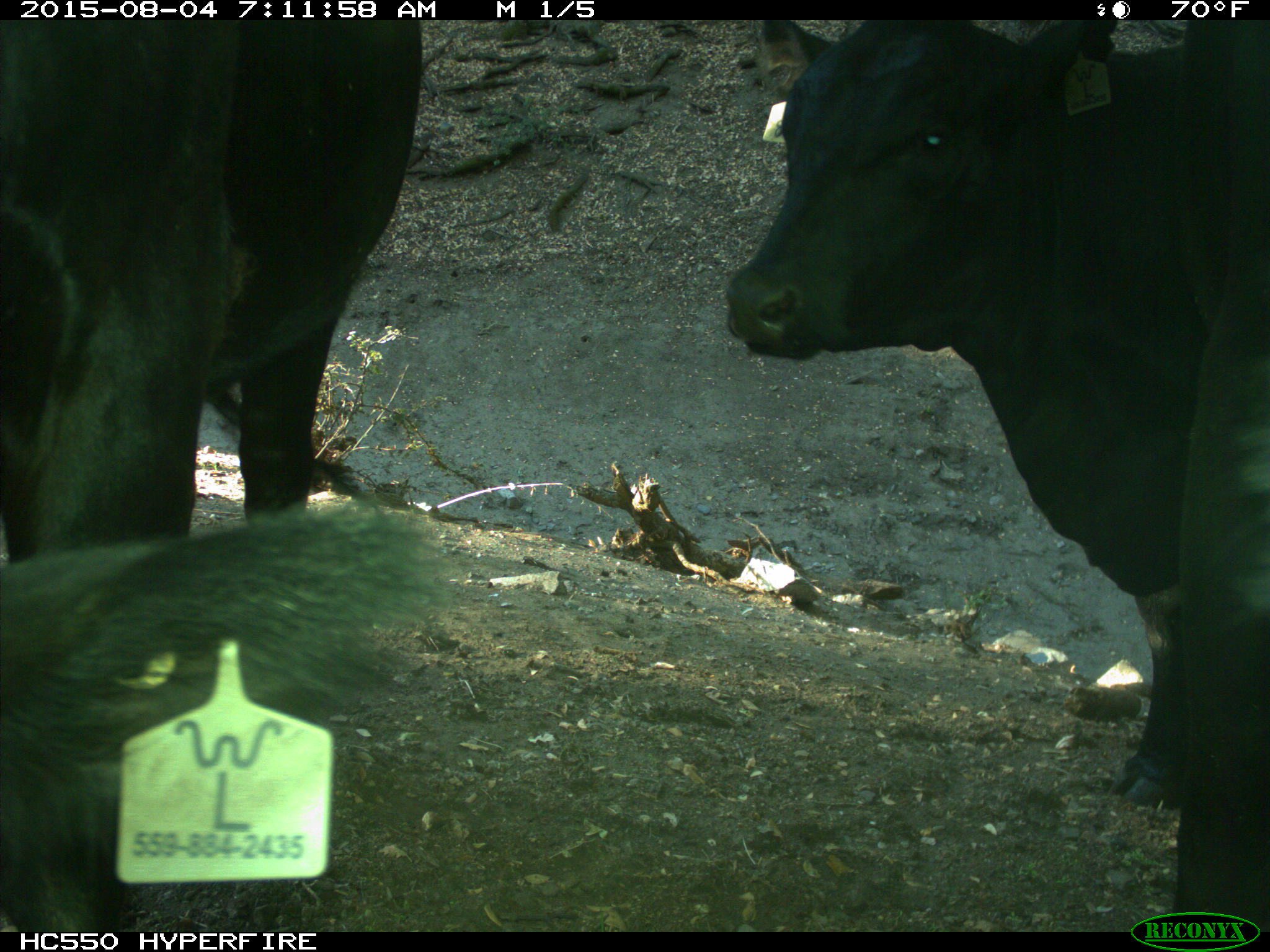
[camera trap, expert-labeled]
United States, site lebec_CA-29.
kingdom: Animalia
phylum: Chordata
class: Mammalia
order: Artiodactyla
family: Bovidae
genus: Bos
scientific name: Bos taurus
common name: domestic cow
Bos taurus (domestic cow).